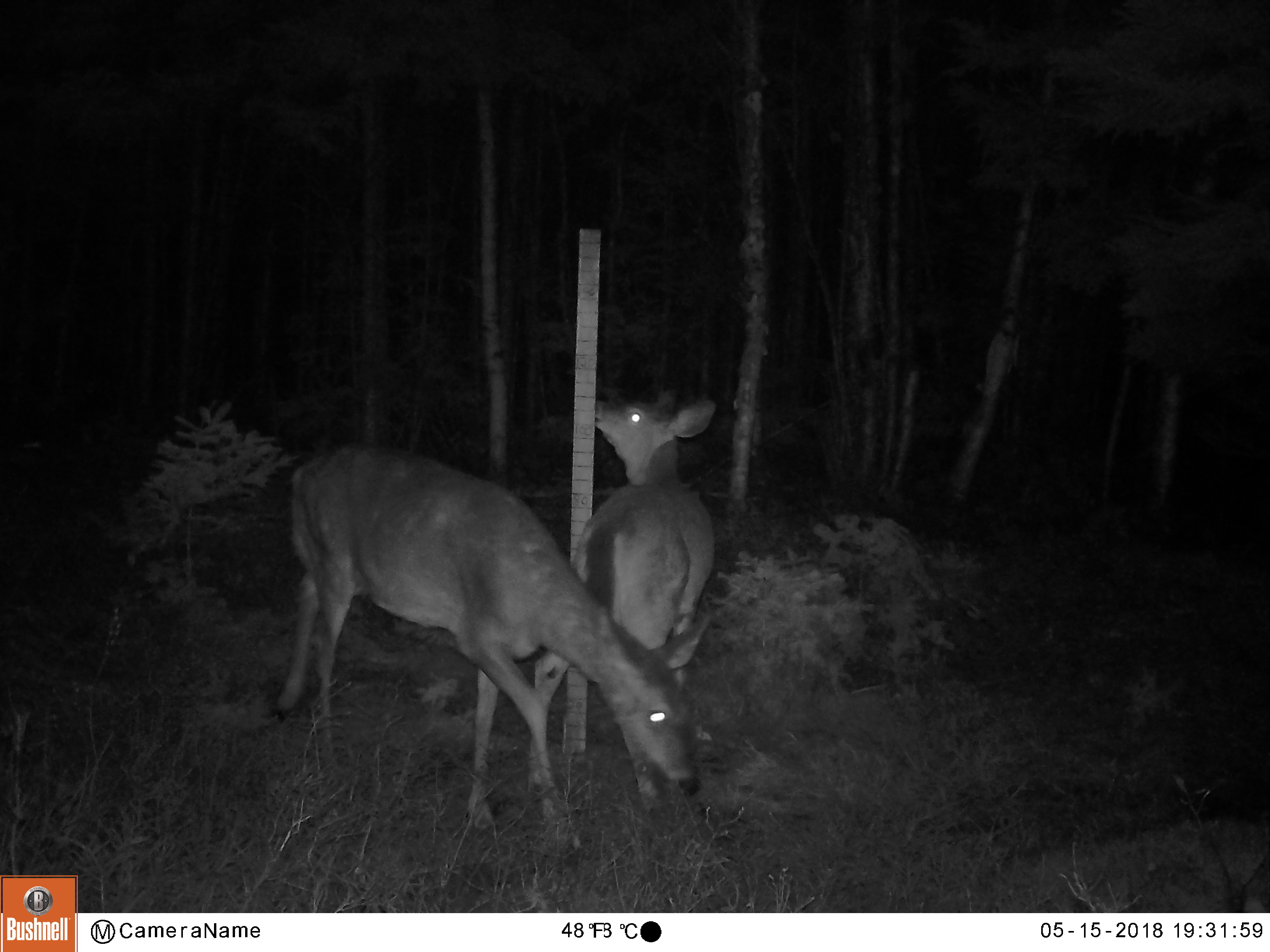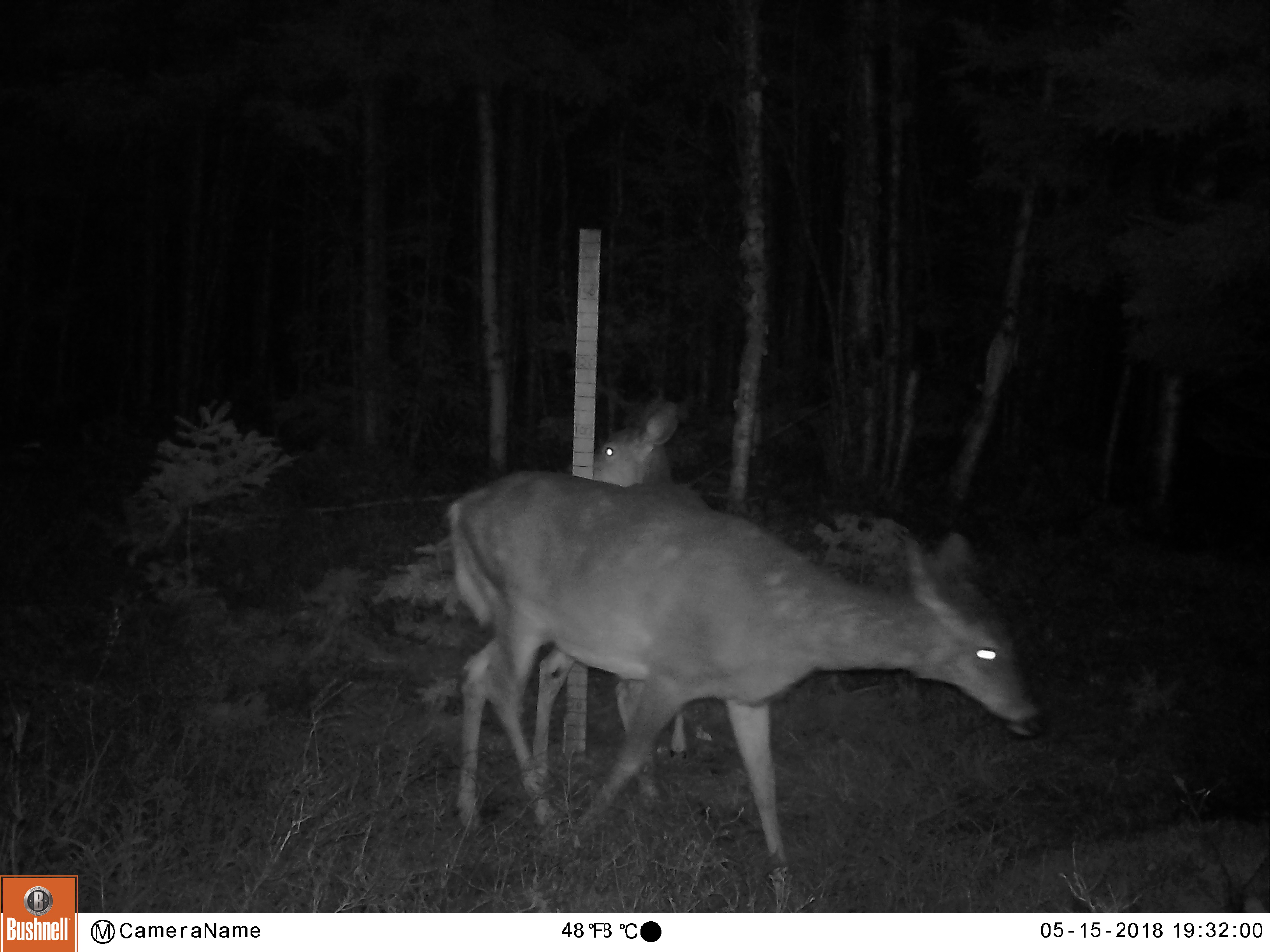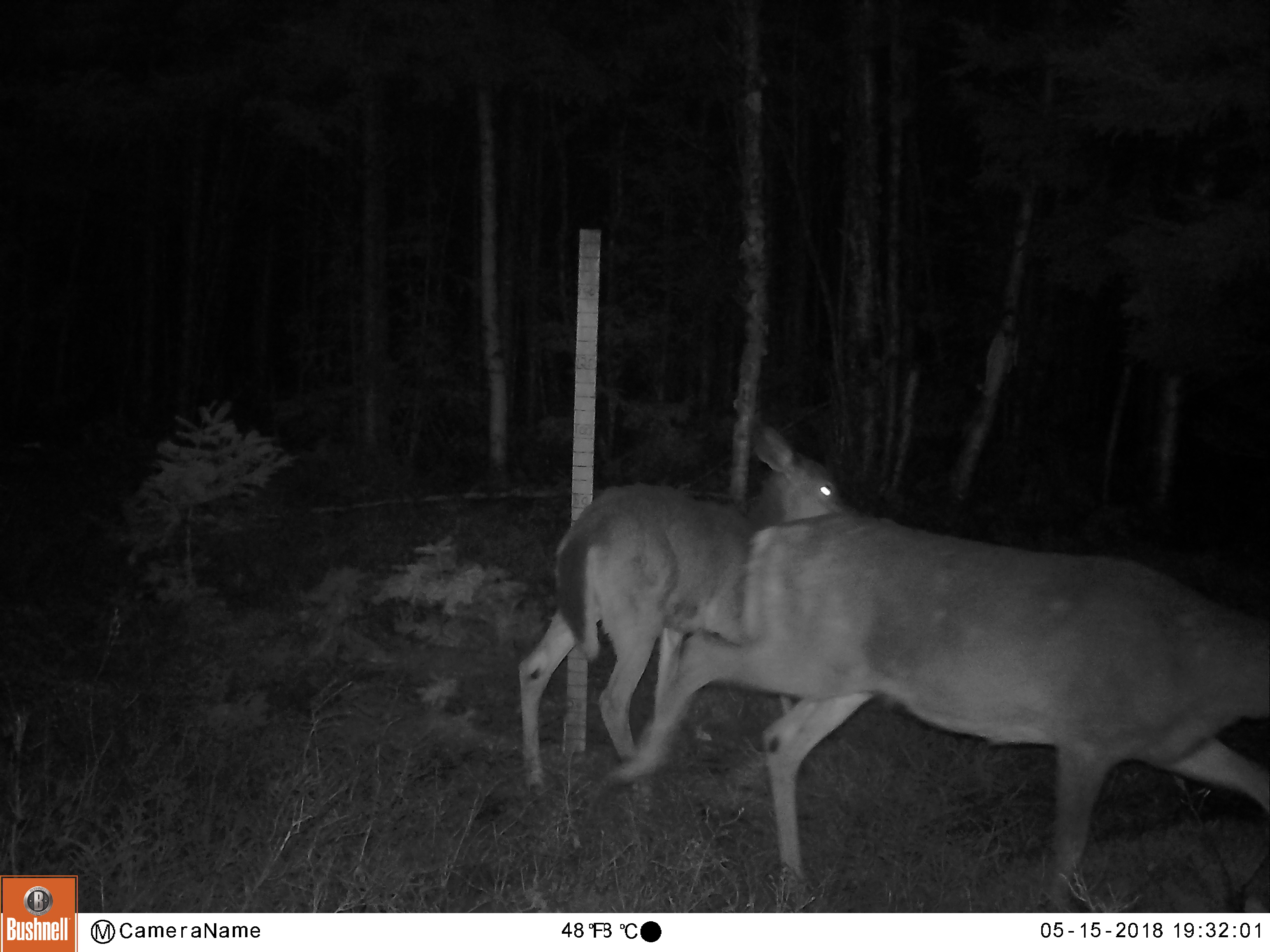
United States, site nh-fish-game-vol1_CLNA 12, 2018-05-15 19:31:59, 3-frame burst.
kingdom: Animalia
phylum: Chordata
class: Mammalia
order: Artiodactyla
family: Cervidae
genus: Odocoileus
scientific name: Odocoileus virginianus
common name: white-tailed deer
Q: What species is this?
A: White-tailed deer (Odocoileus virginianus).